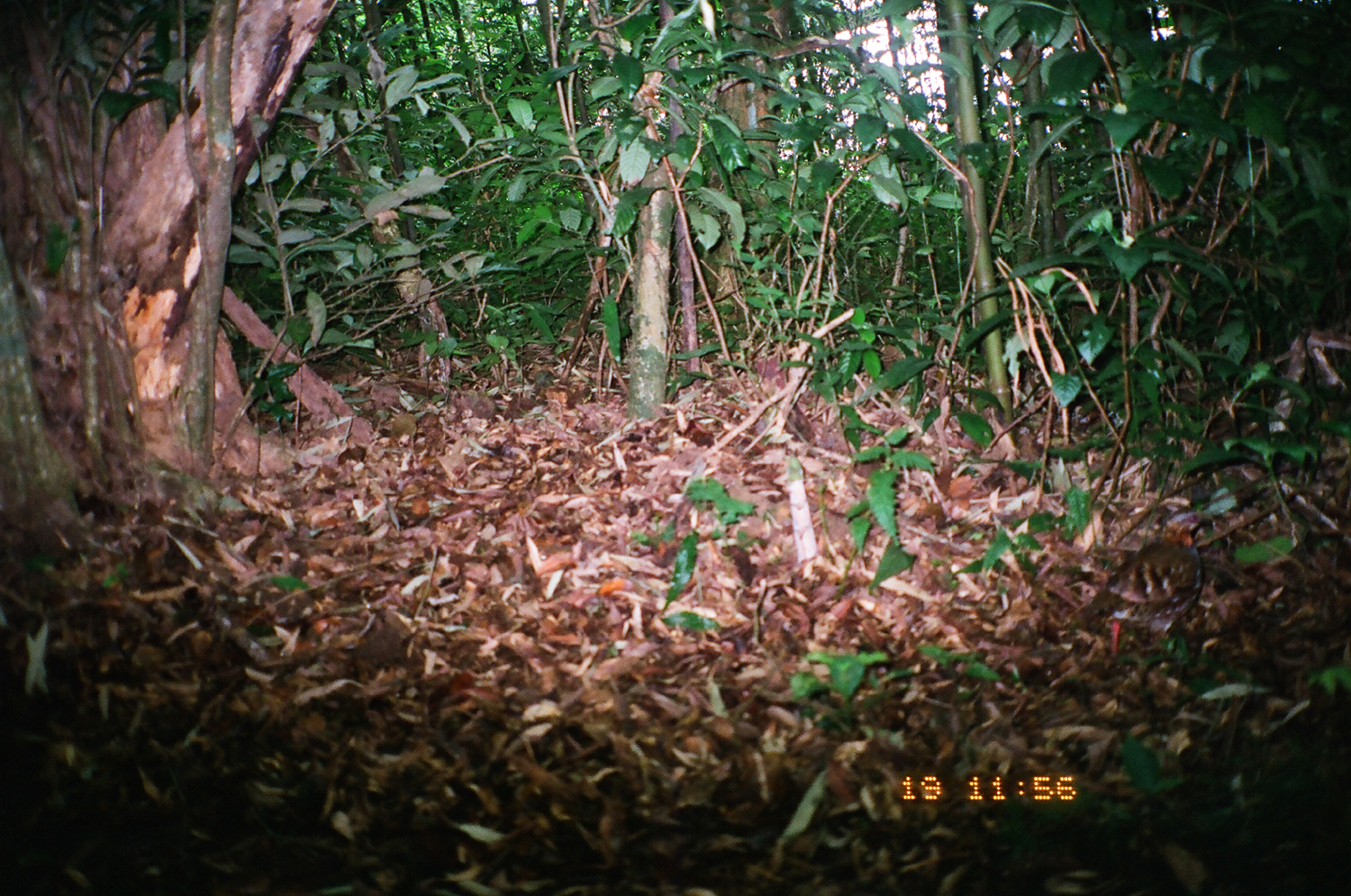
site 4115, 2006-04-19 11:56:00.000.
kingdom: Animalia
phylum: Chordata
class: Aves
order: Galliformes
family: Phasianidae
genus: Arborophila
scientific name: Arborophila rufogularis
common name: rufous-throated partridge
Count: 1.